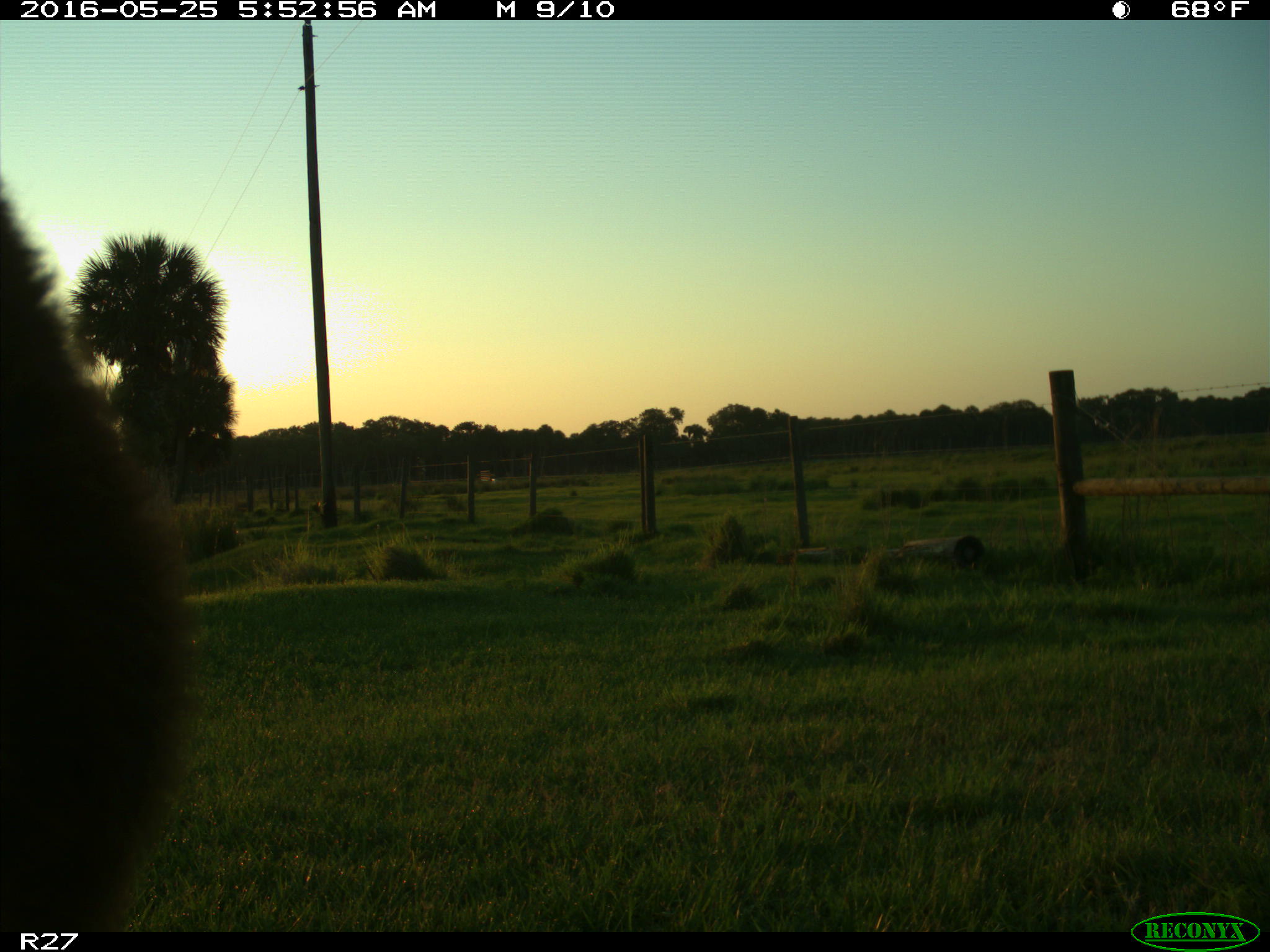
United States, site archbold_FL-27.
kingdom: Animalia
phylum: Chordata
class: Mammalia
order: Artiodactyla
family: Bovidae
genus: Bos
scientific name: Bos taurus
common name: domestic cow